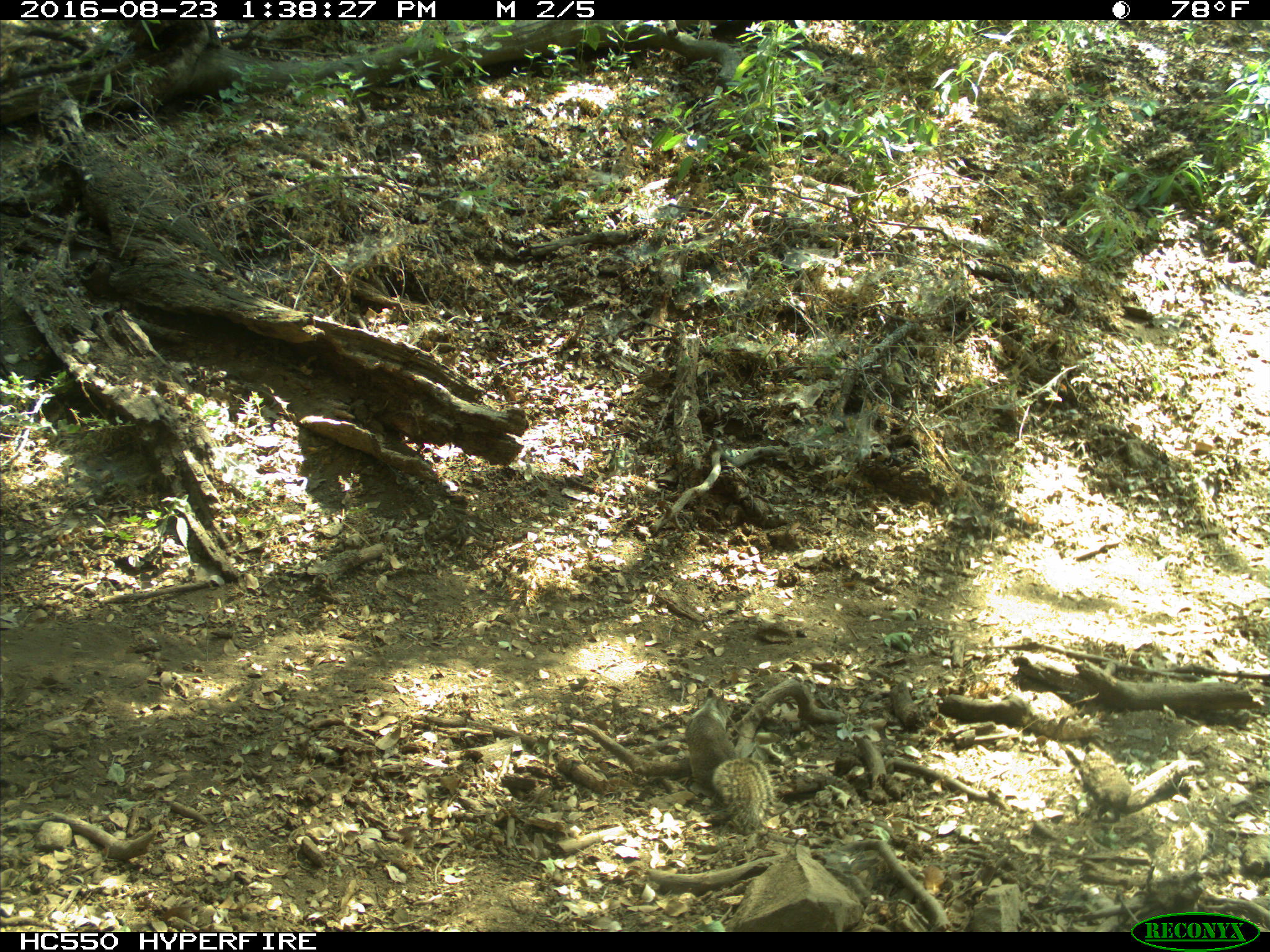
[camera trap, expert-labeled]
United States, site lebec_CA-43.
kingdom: Animalia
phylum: Chordata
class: Mammalia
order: Rodentia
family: Sciuridae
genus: Otospermophilus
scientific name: Otospermophilus beecheyi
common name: california ground squirrel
Otospermophilus beecheyi (california ground squirrel).